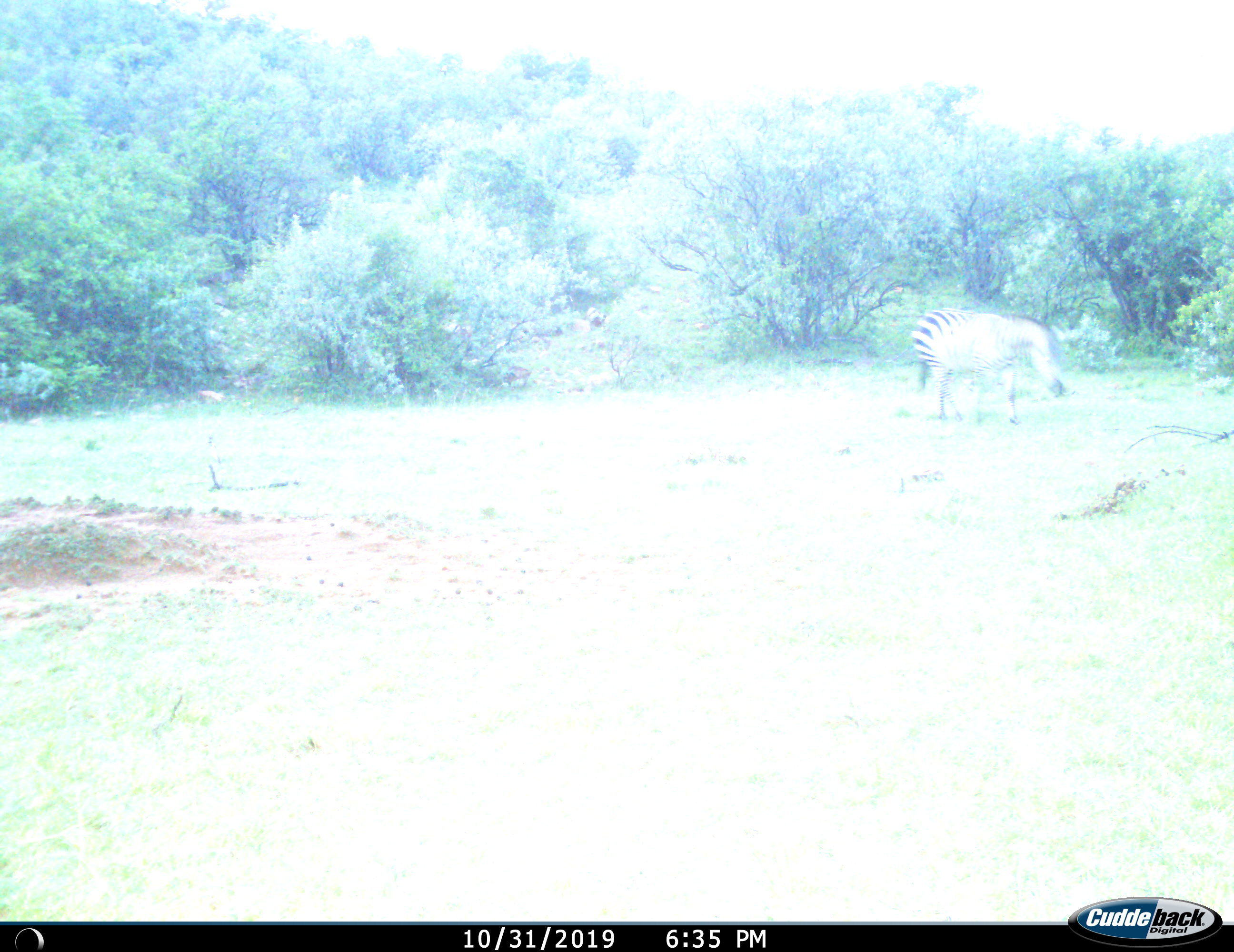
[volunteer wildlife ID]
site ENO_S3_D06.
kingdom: Animalia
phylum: Chordata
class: Mammalia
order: Perissodactyla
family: Equidae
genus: Equus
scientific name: Equus quagga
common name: plains zebra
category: zebraplains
Zebraplains (plains zebra) (Equus quagga), count 1. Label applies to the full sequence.